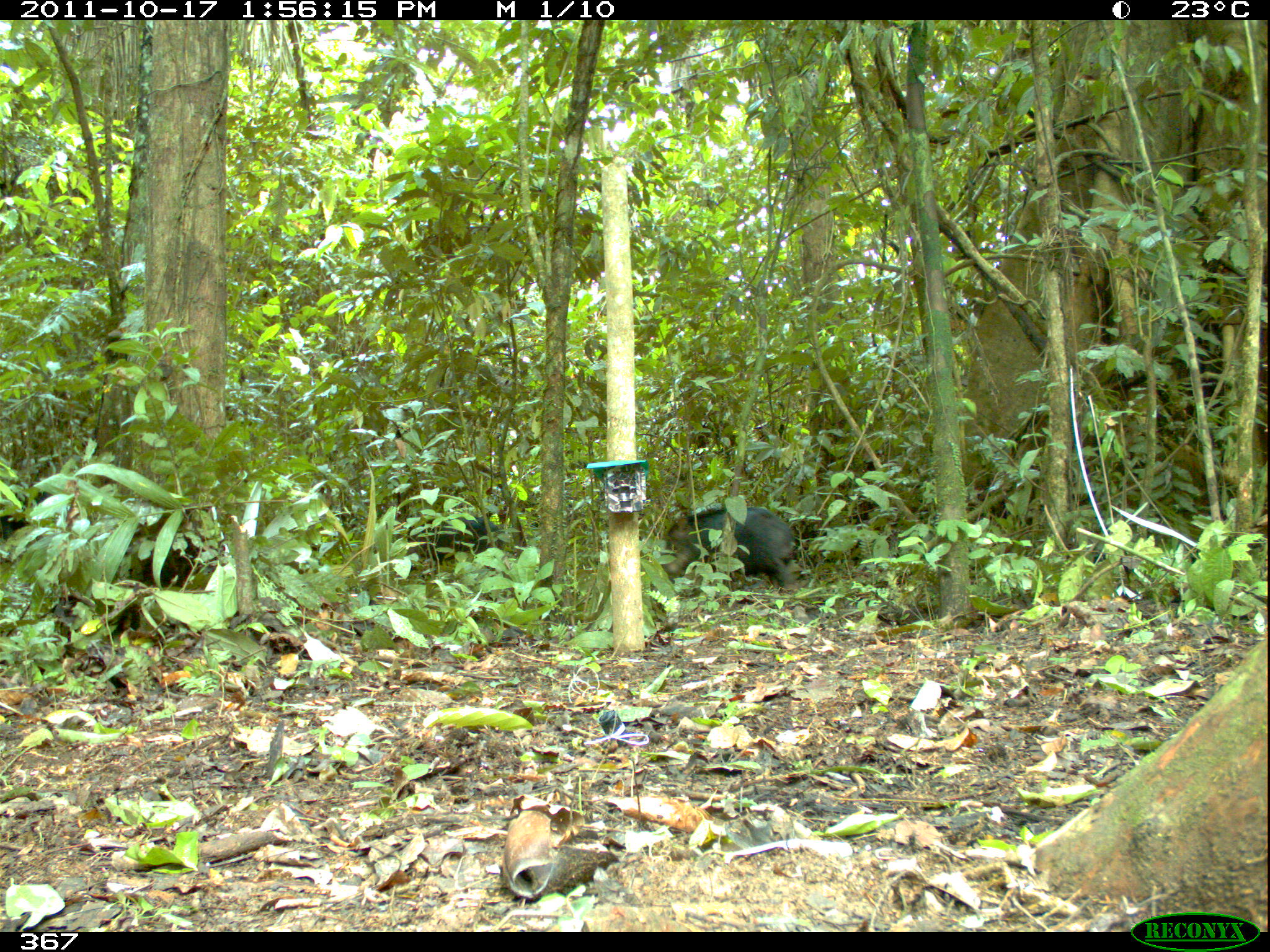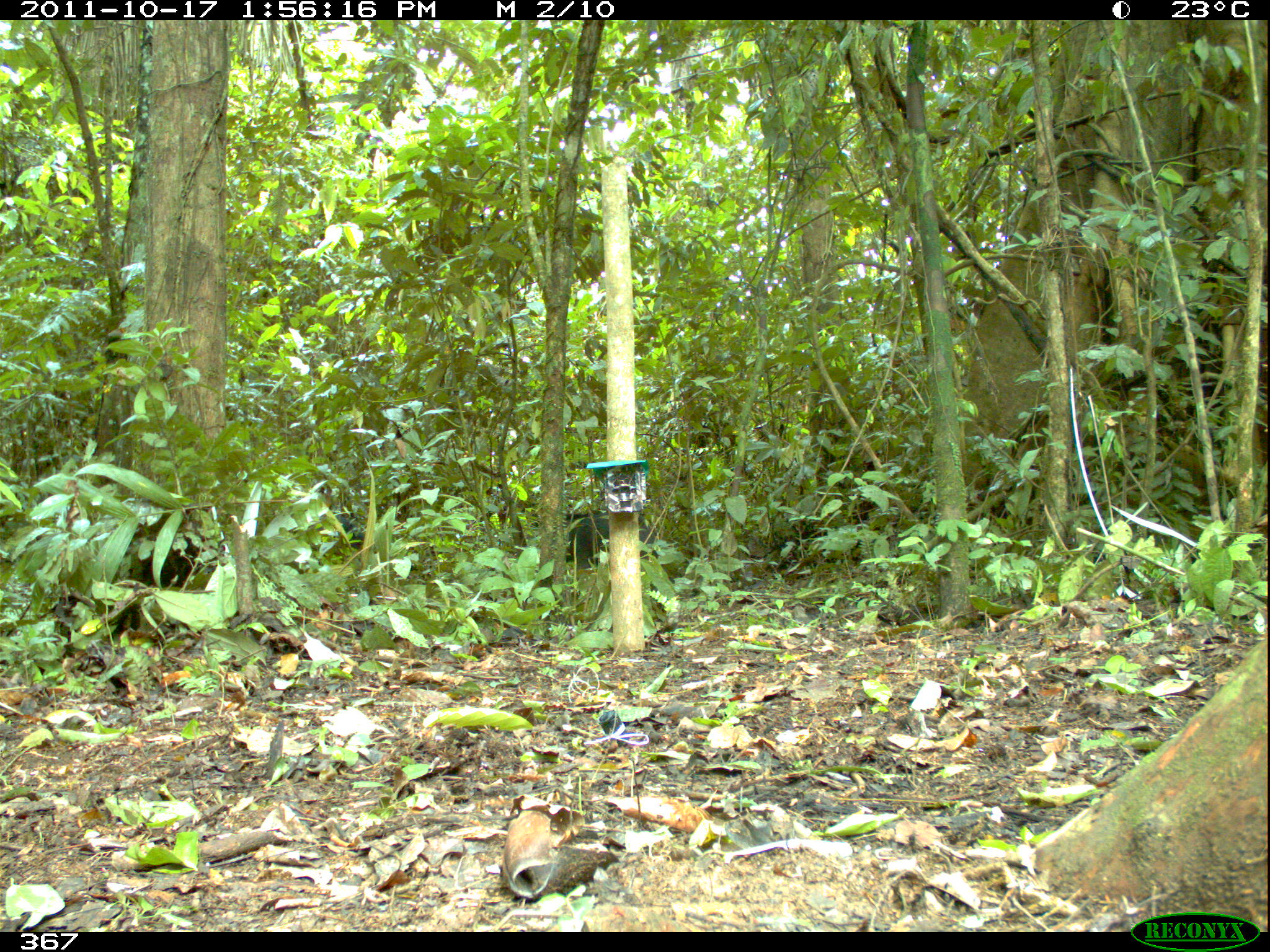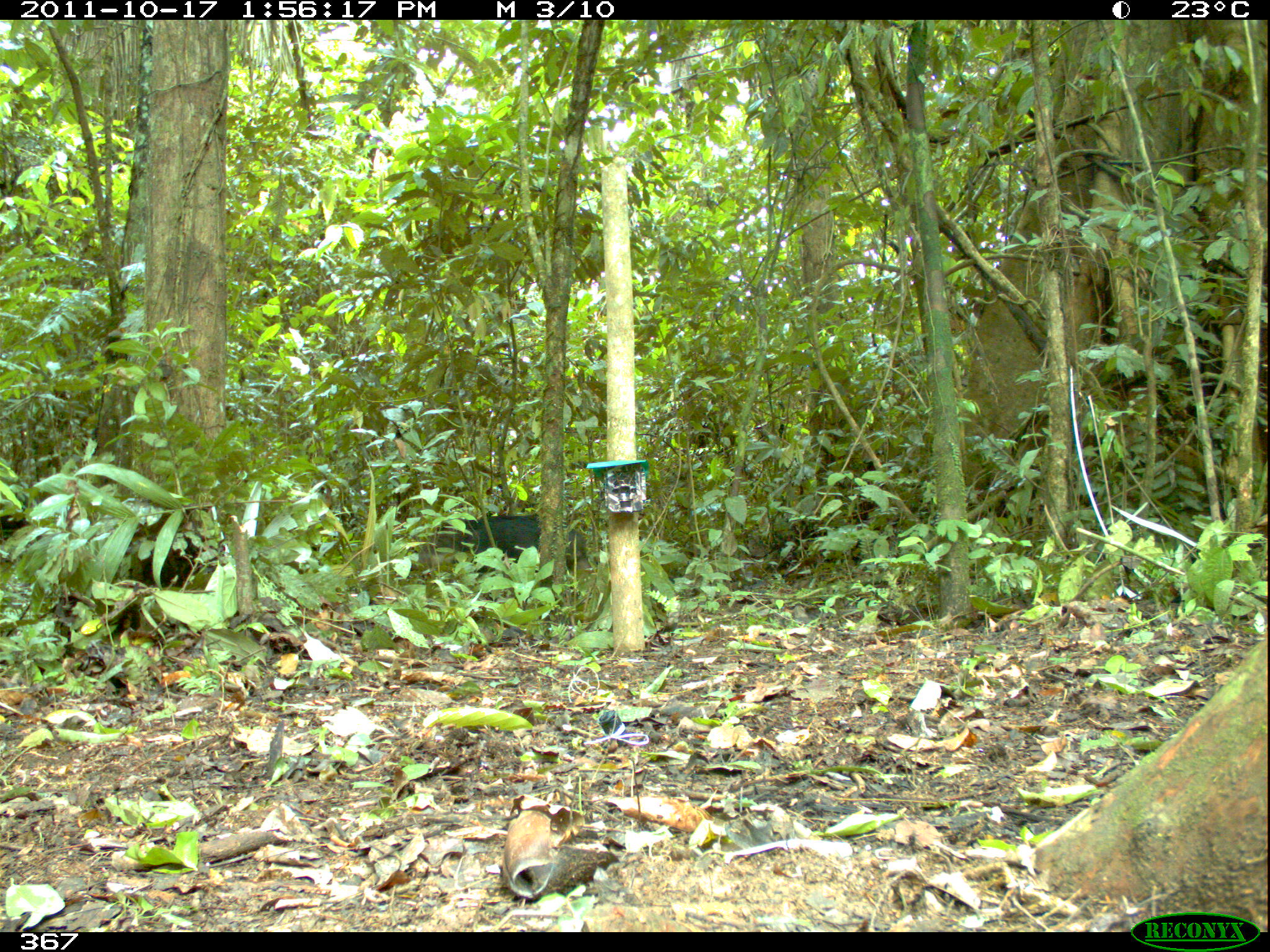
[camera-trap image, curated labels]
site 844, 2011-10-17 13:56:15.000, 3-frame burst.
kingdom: Animalia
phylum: Chordata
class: Mammalia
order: Artiodactyla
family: Tayassuidae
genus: Tayassu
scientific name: Tayassu pecari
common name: white-lipped peccary